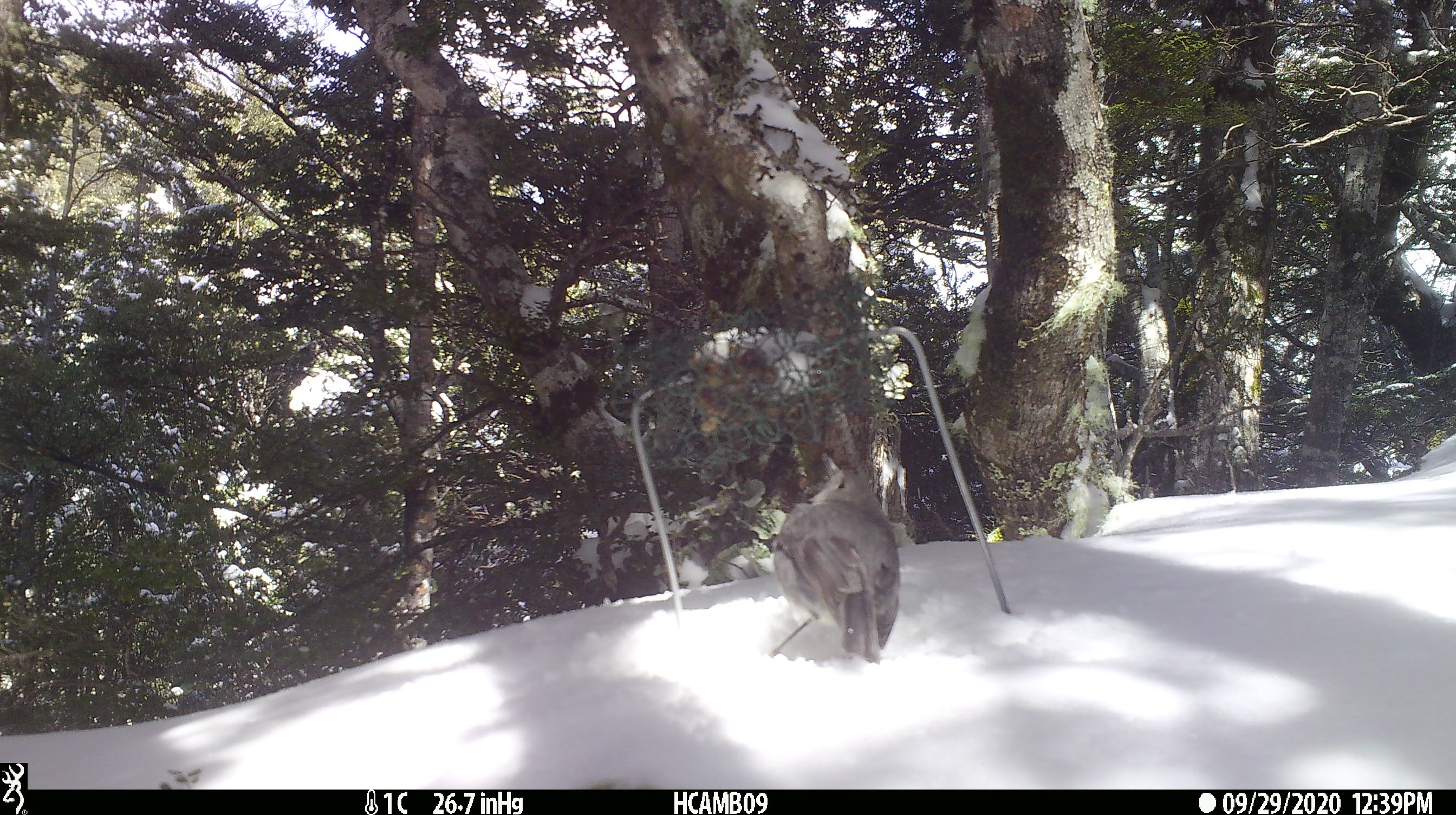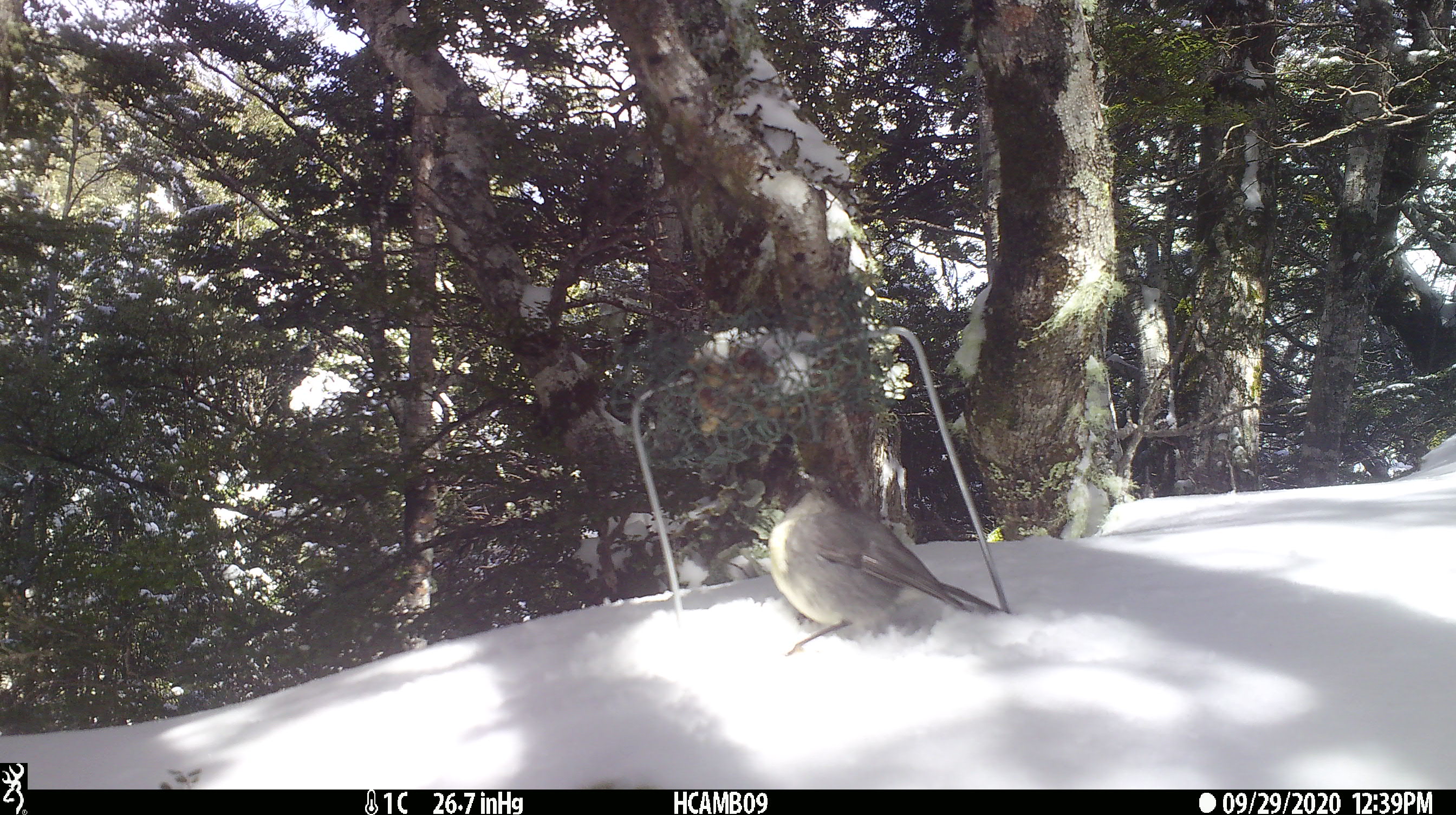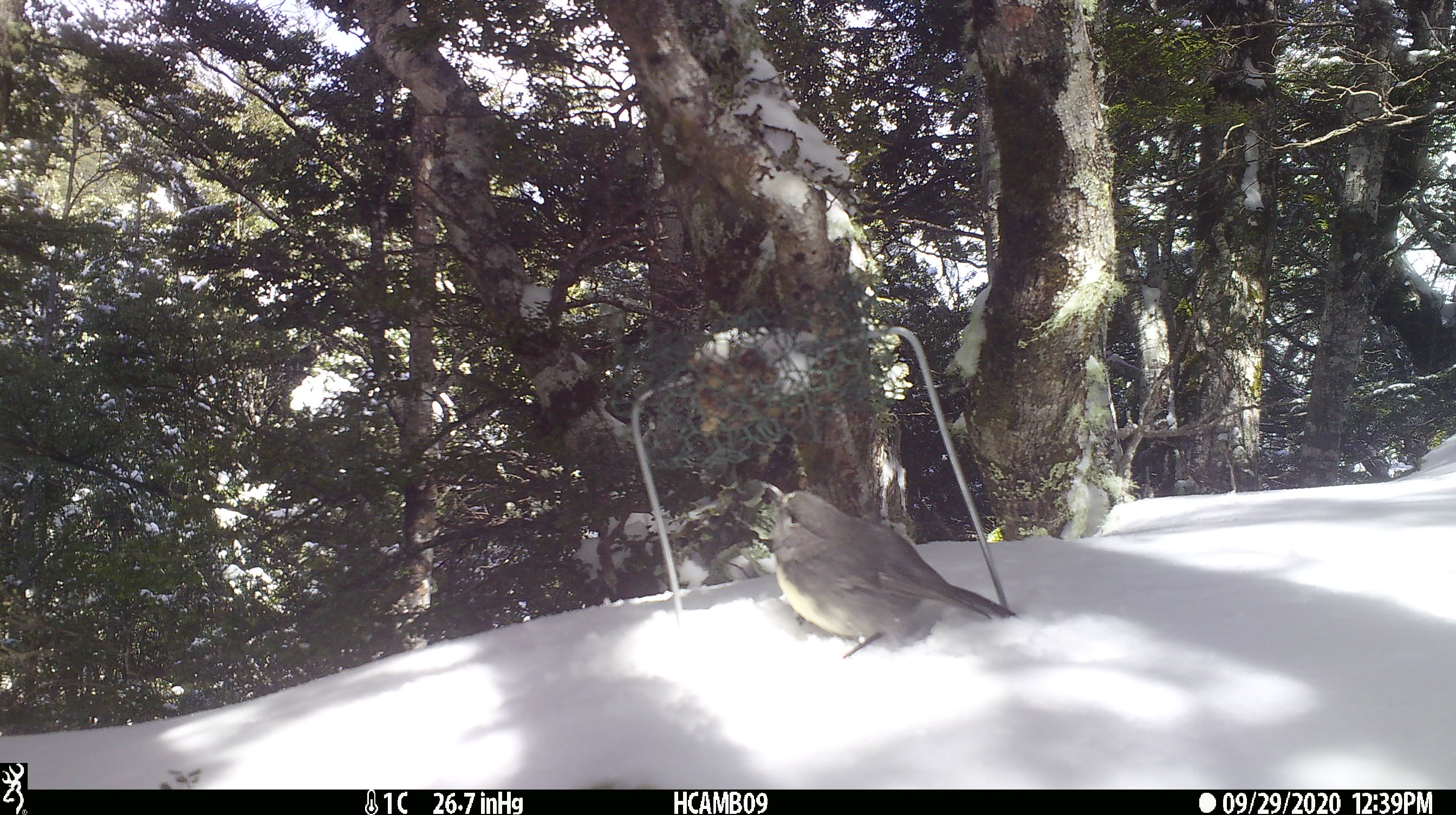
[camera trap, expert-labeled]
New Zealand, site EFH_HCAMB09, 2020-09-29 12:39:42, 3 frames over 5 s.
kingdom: Animalia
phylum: Chordata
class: Aves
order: Passeriformes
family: Petroicidae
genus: Petroica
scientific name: Petroica australis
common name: new zealand robin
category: robin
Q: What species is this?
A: Robin (new zealand robin) (Petroica australis).